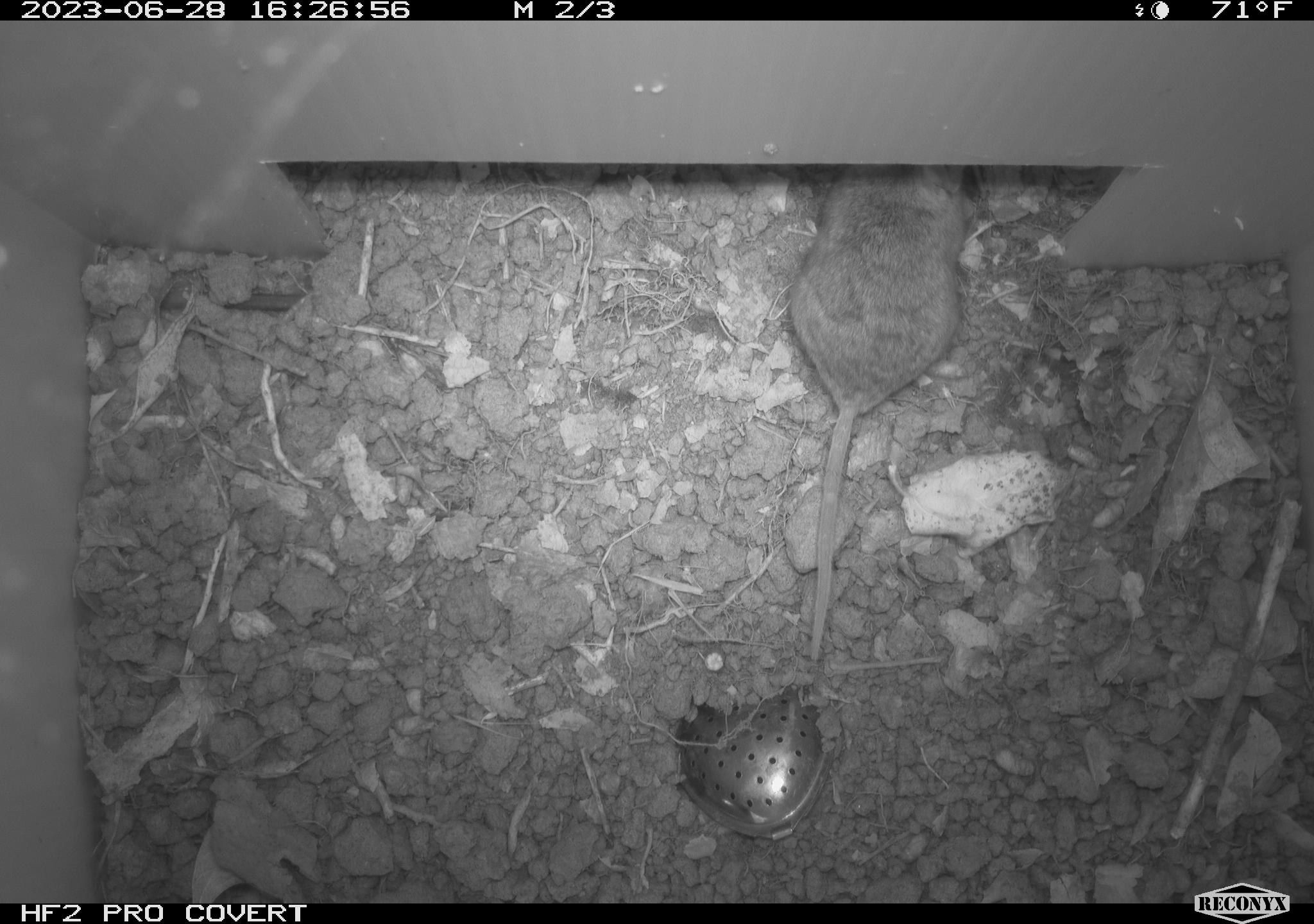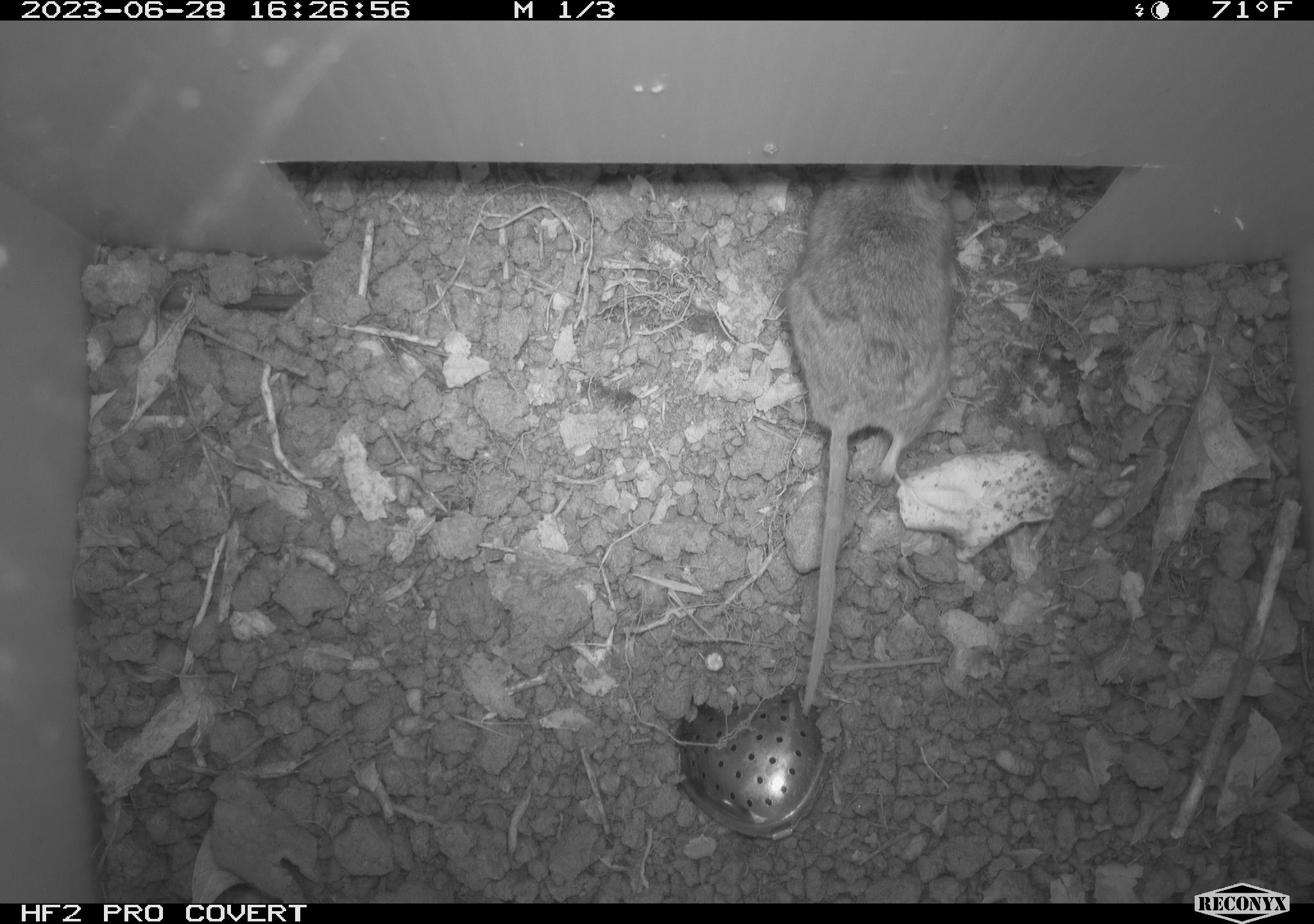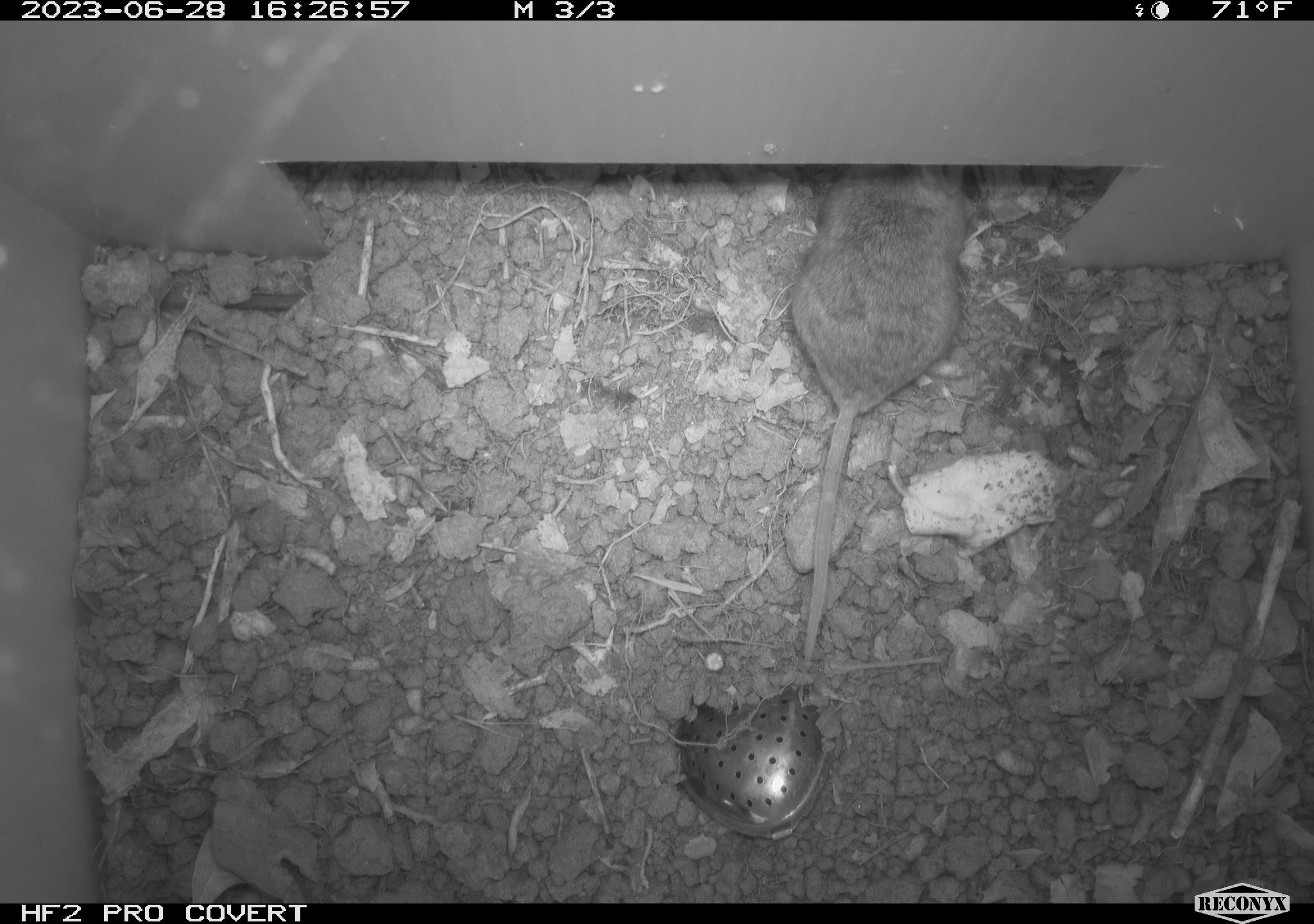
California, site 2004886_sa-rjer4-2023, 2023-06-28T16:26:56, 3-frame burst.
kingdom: Animalia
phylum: Chordata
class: Mammalia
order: Rodentia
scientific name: Rodentia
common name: mouse species